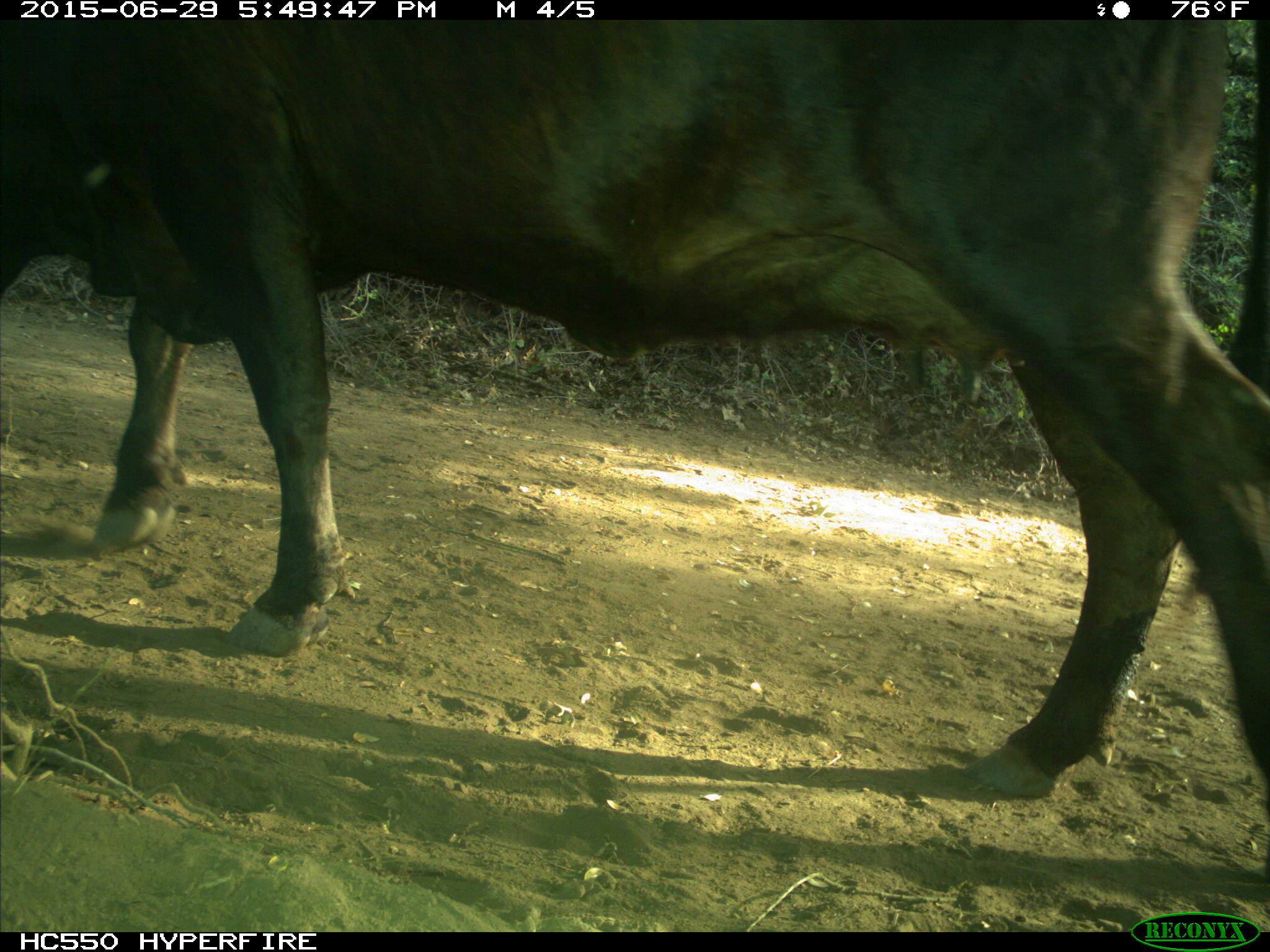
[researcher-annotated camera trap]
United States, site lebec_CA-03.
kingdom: Animalia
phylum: Chordata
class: Mammalia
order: Artiodactyla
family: Bovidae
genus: Bos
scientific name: Bos taurus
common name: domestic cow